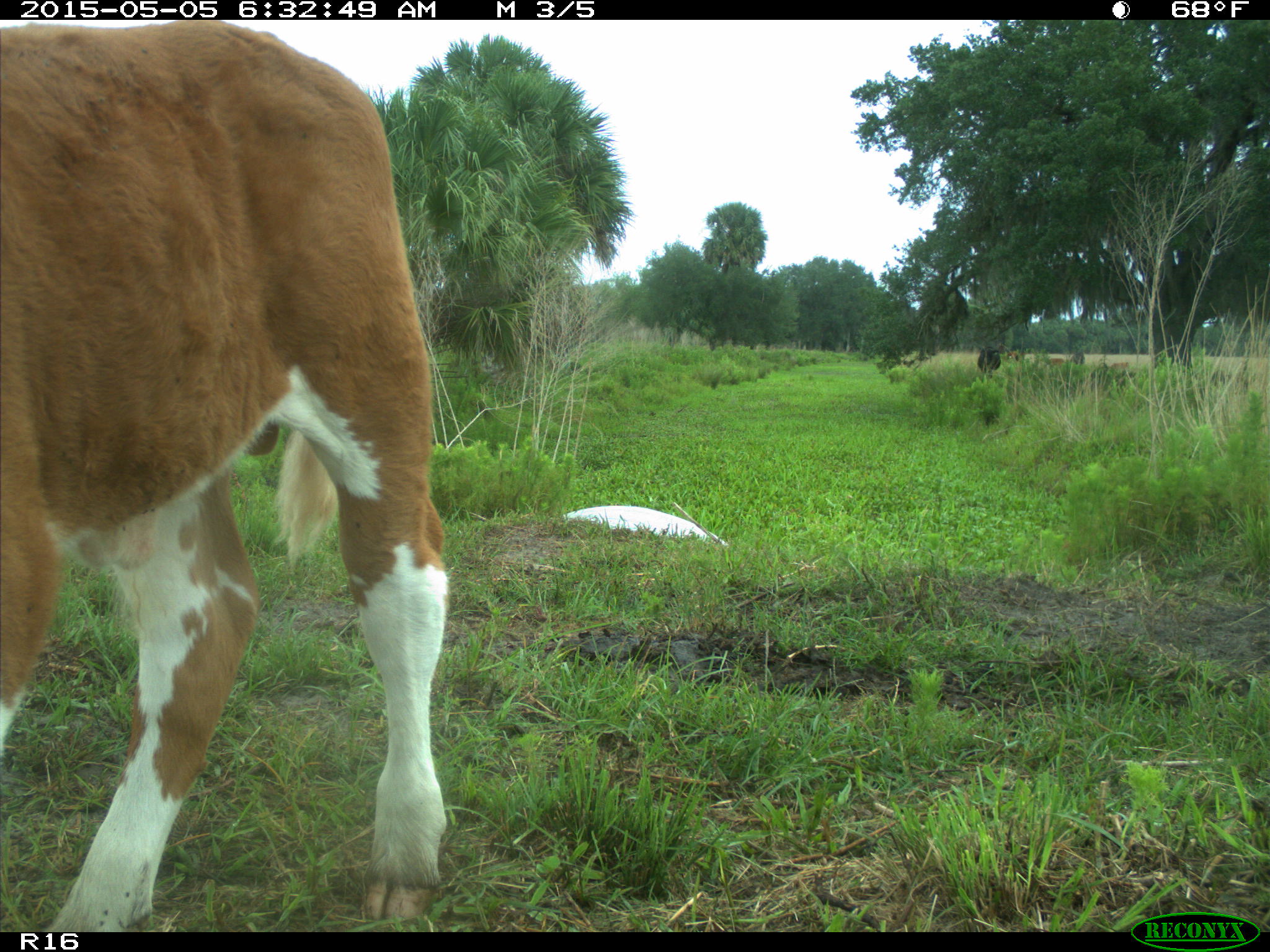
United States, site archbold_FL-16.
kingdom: Animalia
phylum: Chordata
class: Mammalia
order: Artiodactyla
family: Bovidae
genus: Bos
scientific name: Bos taurus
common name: domestic cow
Bos taurus (domestic cow).